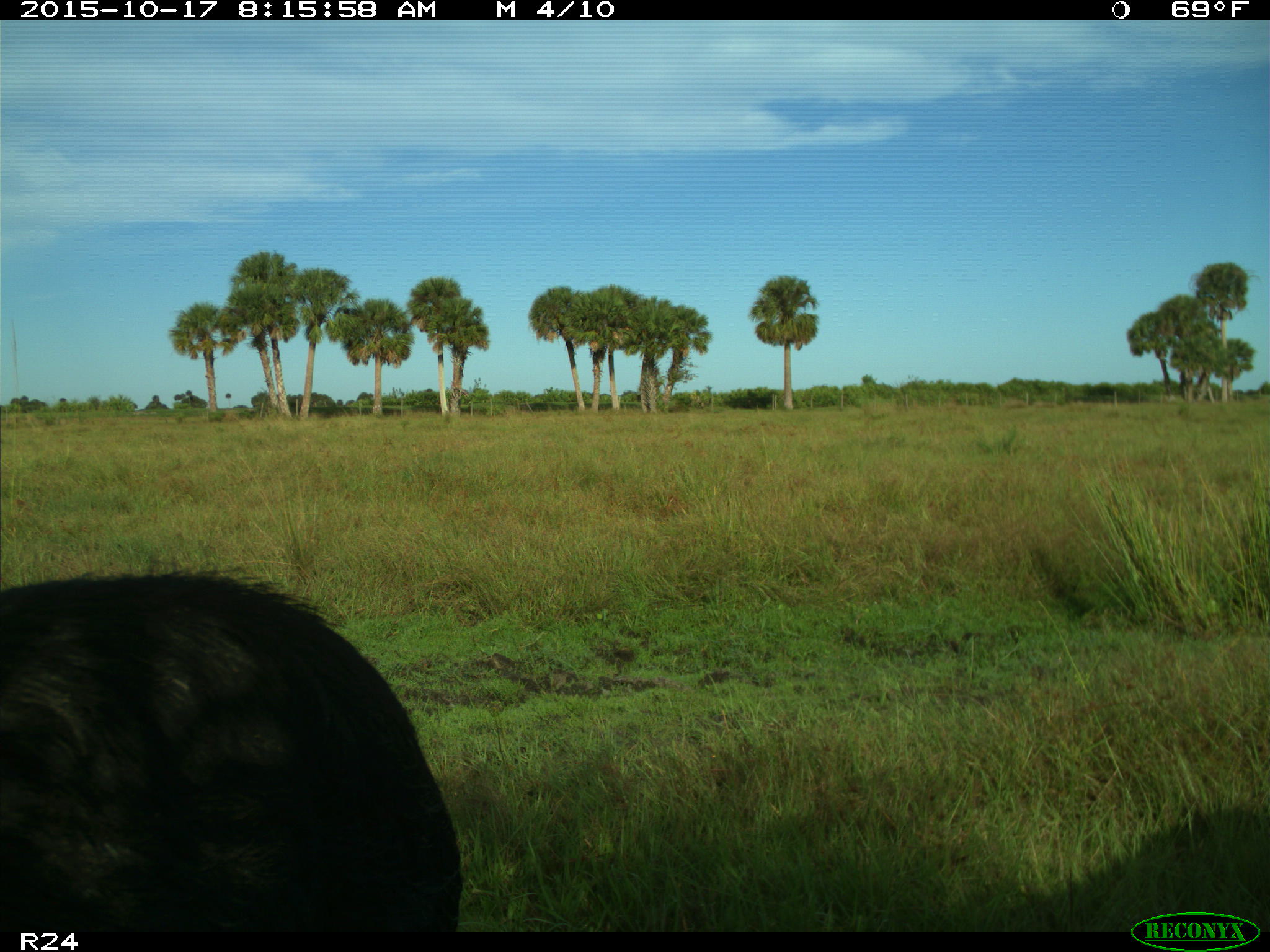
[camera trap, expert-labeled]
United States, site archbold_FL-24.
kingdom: Animalia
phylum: Chordata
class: Mammalia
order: Artiodactyla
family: Suidae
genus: Sus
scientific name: Sus scrofa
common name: wild boar